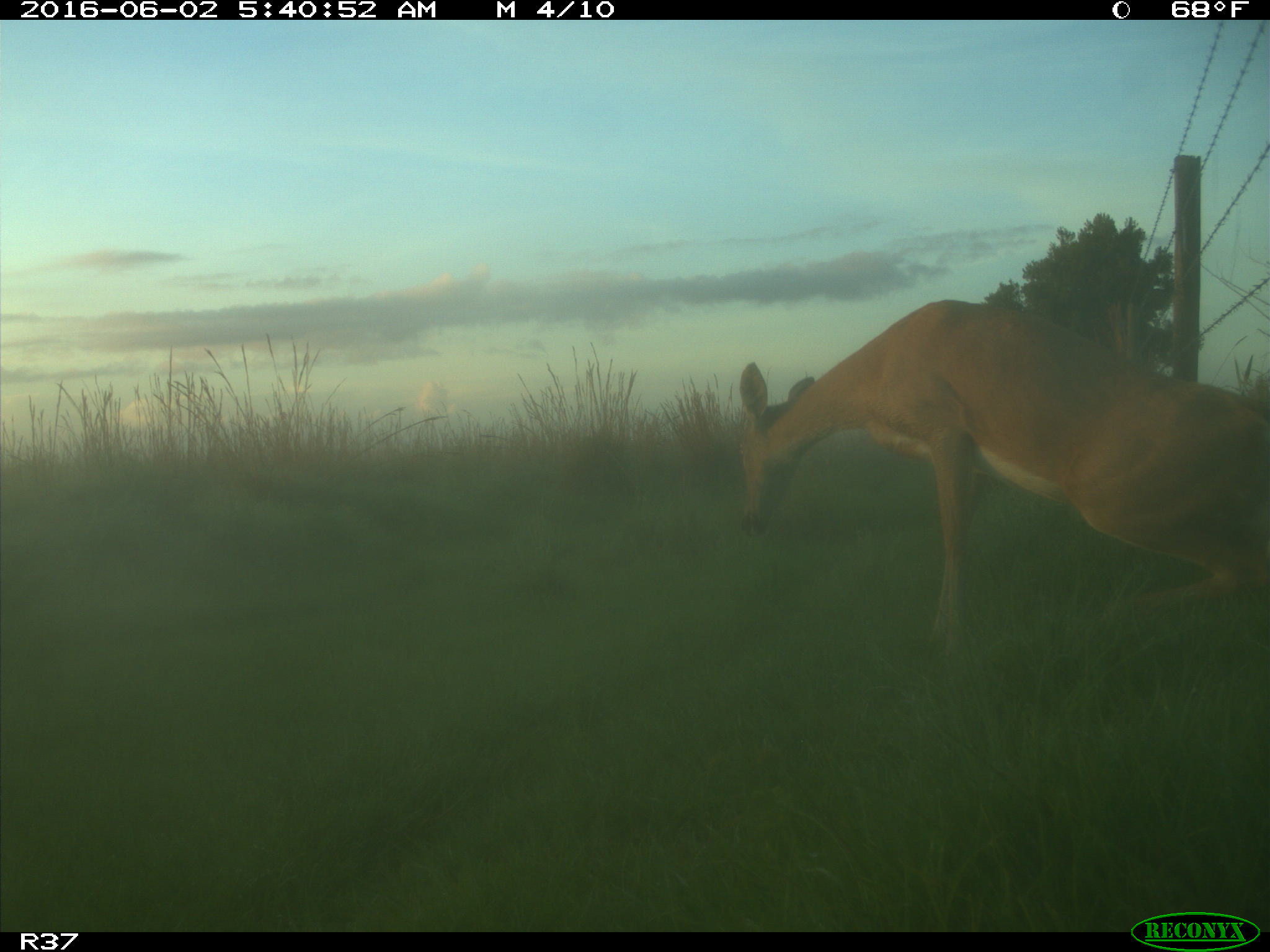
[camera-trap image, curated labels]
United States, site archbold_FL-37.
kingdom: Animalia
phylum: Chordata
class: Mammalia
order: Artiodactyla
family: Cervidae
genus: Odocoileus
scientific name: Odocoileus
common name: deer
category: unidentified deer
Unidentified deer (deer) (Odocoileus).